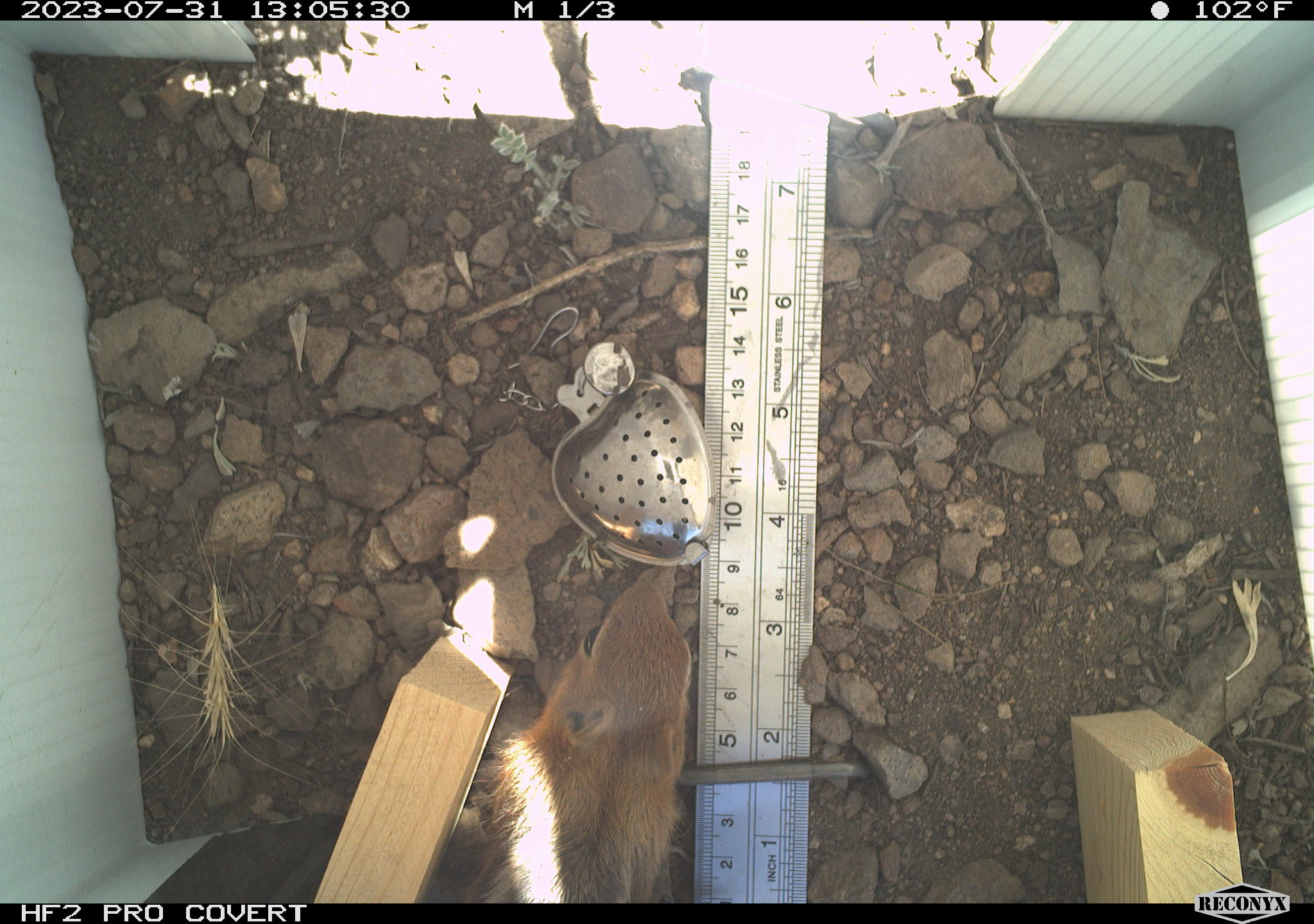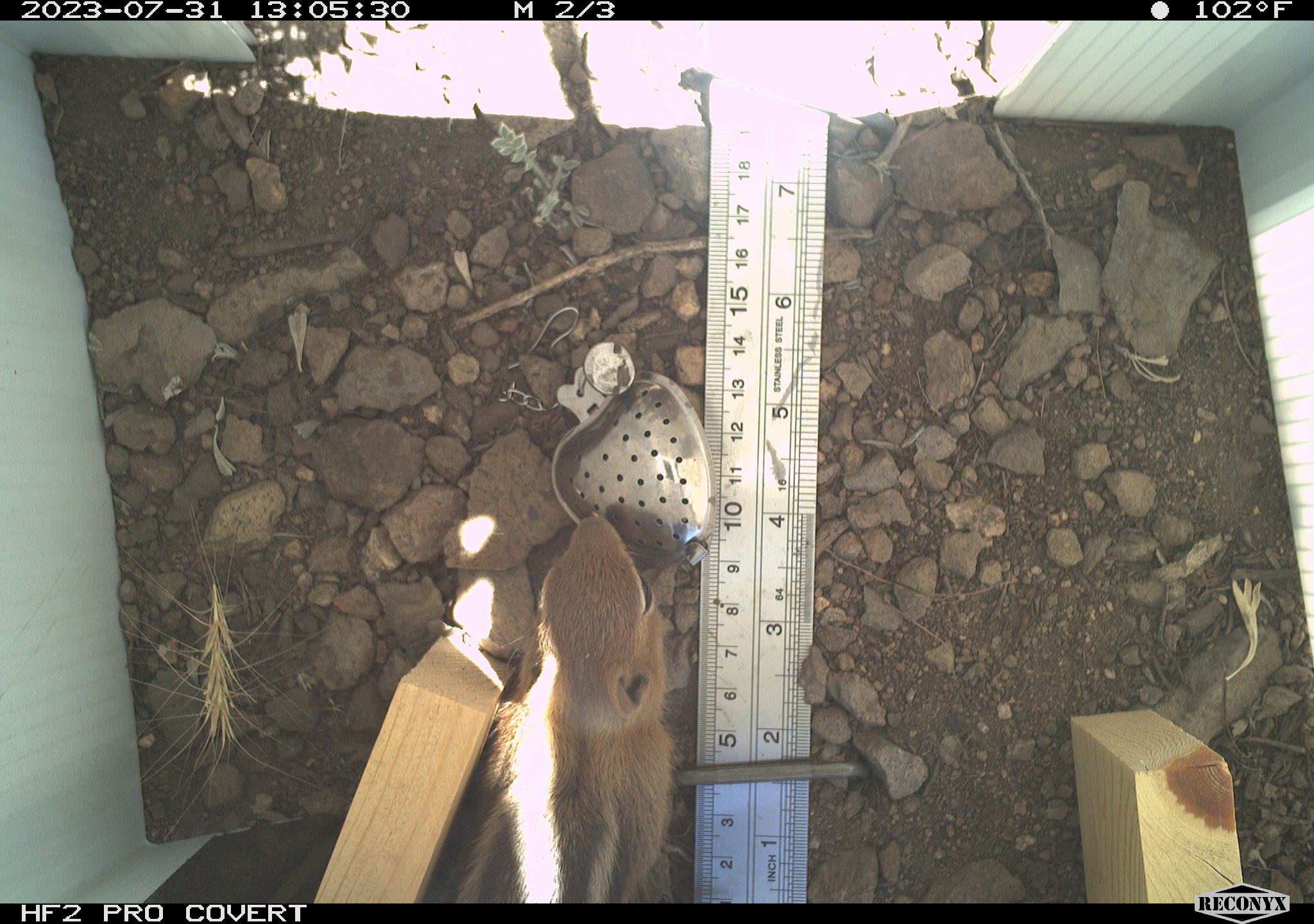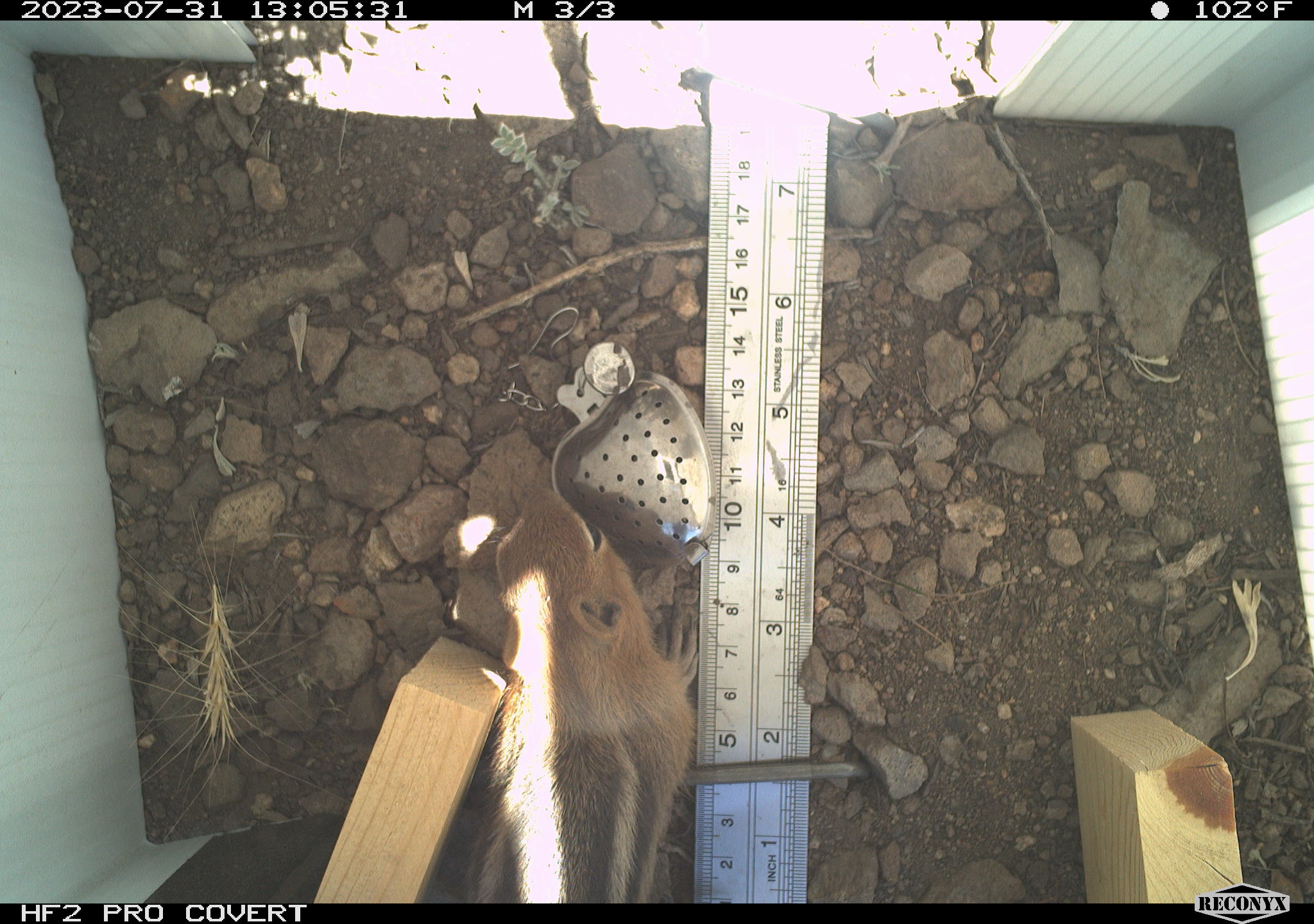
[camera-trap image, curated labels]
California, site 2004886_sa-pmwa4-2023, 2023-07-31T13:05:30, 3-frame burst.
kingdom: Animalia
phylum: Chordata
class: Mammalia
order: Rodentia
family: Sciuridae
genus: Callospermophilus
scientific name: Callospermophilus lateralis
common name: golden mantled ground squirrel